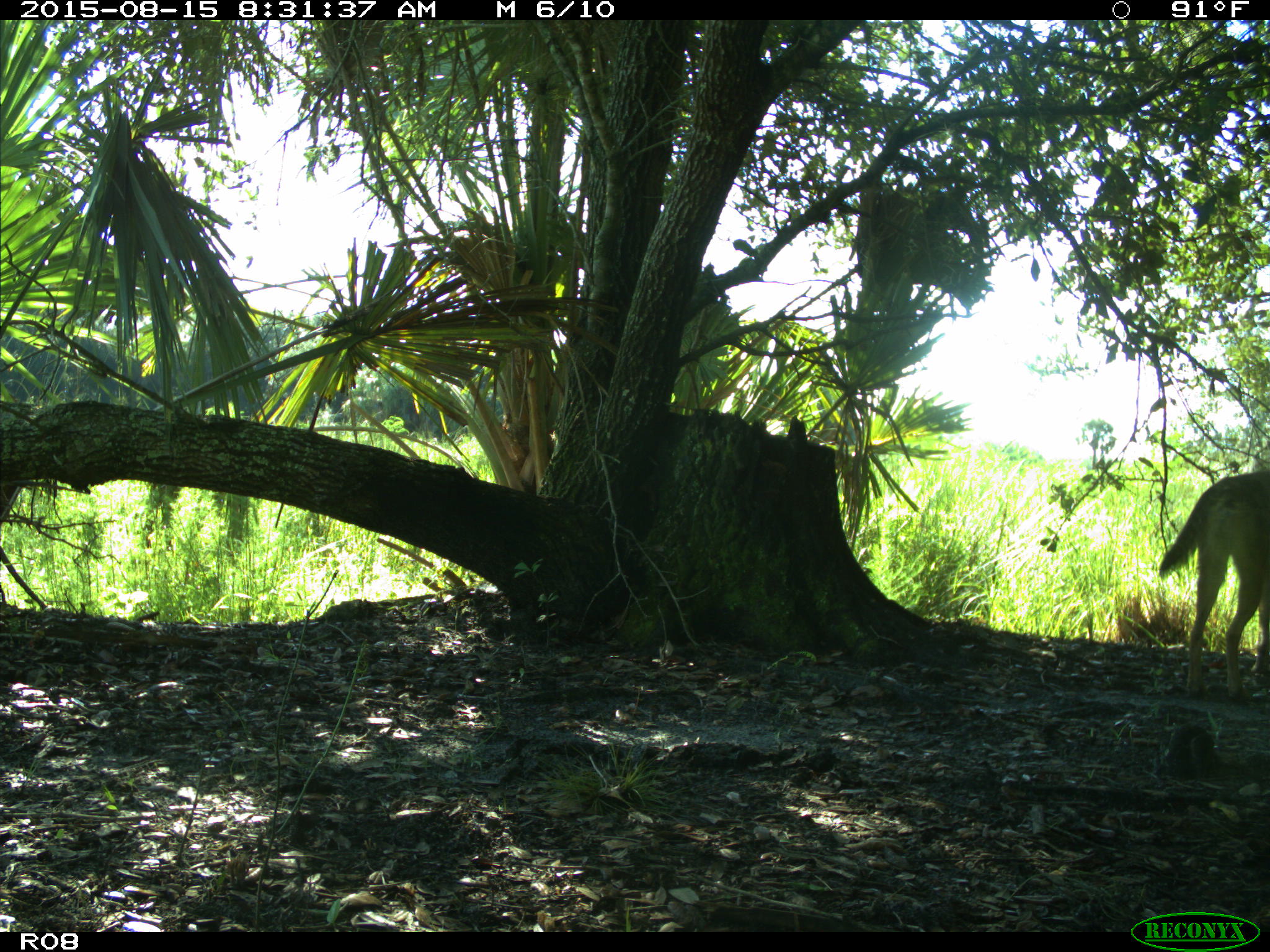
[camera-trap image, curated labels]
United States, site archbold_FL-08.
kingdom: Animalia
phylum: Chordata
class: Mammalia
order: Carnivora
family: Canidae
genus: Canis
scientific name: Canis latrans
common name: coyote